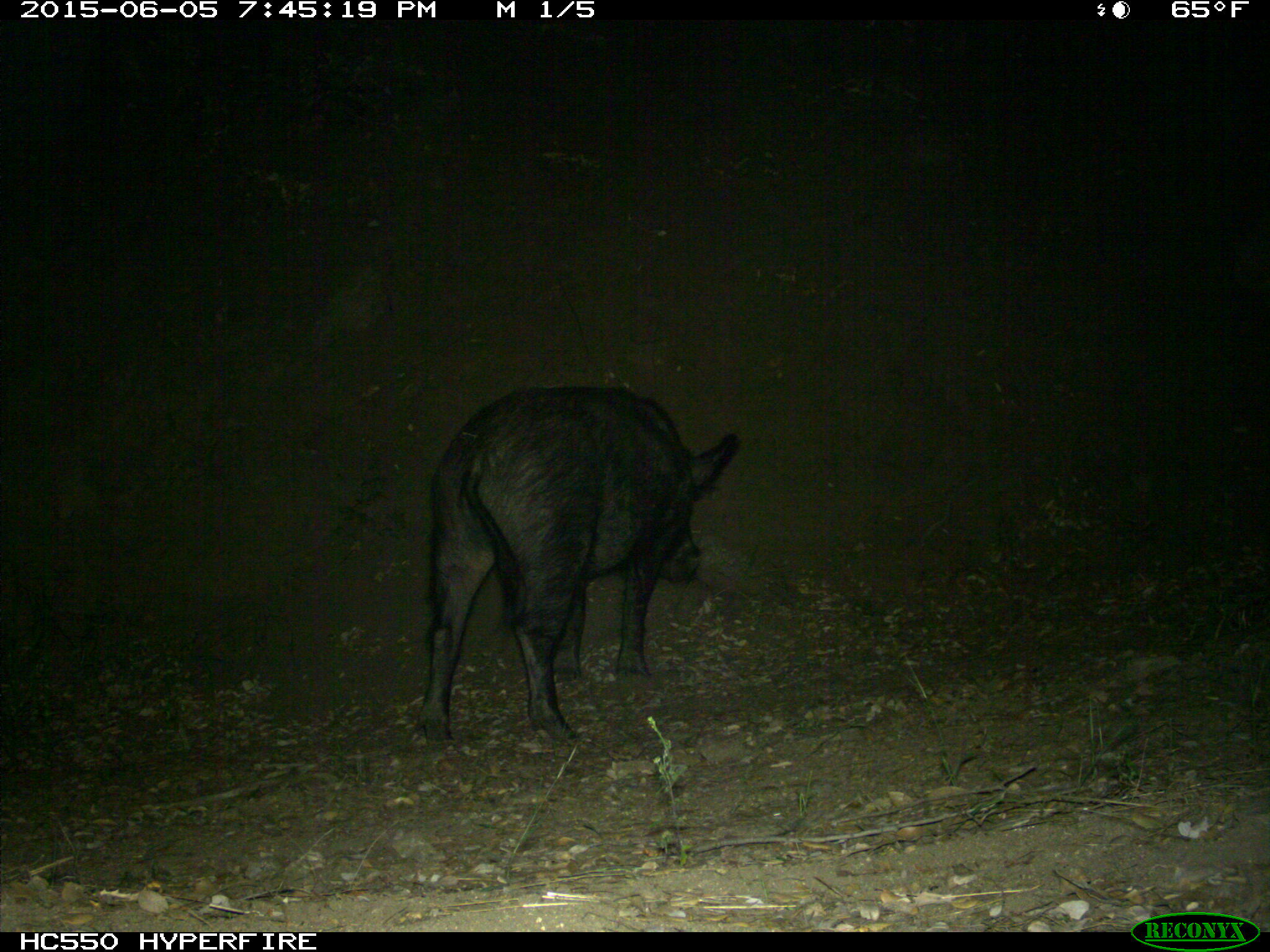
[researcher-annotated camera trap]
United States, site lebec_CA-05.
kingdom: Animalia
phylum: Chordata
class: Mammalia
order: Artiodactyla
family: Suidae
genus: Sus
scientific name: Sus scrofa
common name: wild boar